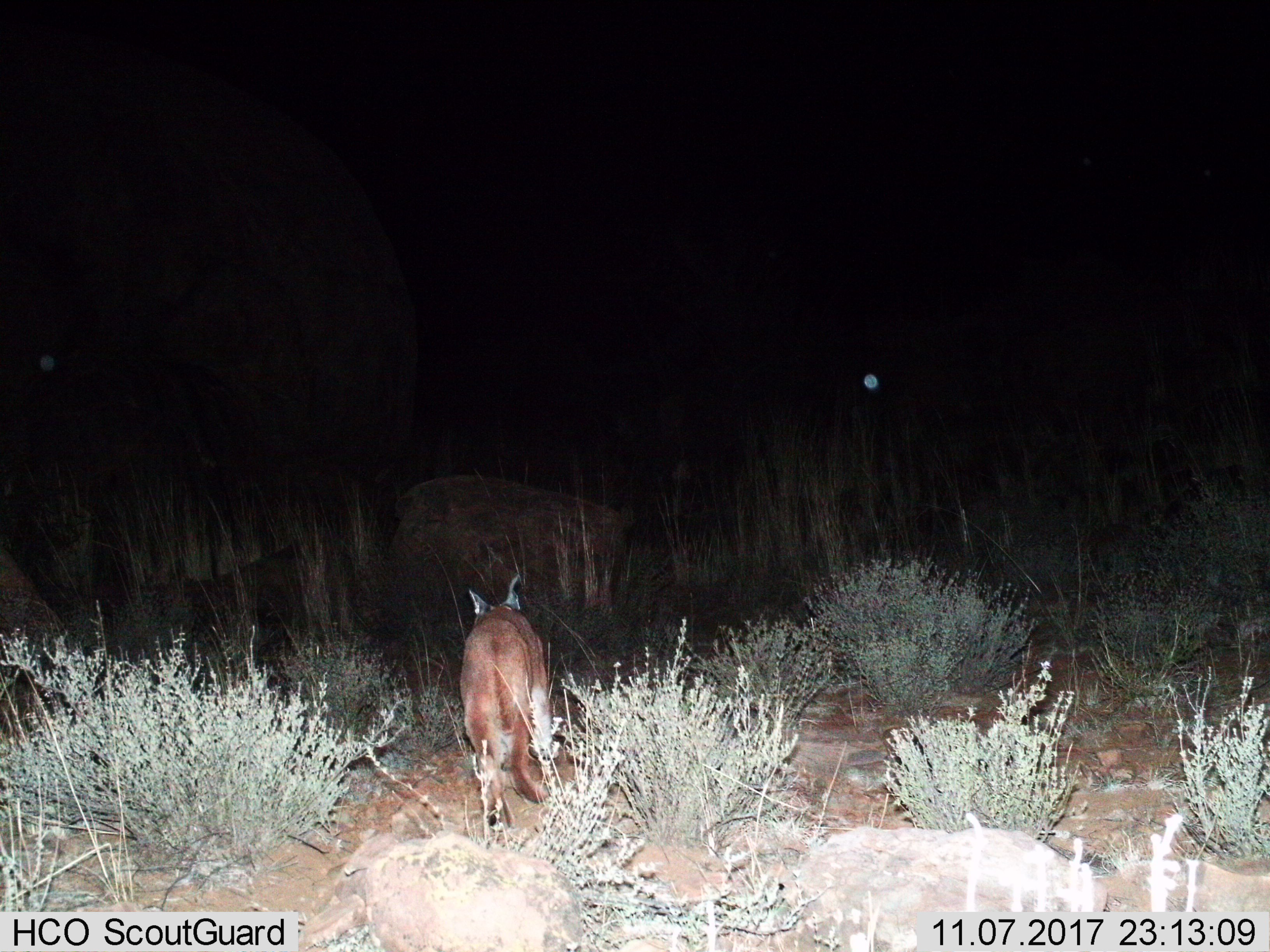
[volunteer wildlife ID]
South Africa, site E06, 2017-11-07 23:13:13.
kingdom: Animalia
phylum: Chordata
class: Mammalia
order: Carnivora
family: Felidae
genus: Caracal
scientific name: Caracal caracal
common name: caracal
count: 1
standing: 0%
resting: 0%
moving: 100%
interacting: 0%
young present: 0%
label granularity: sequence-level